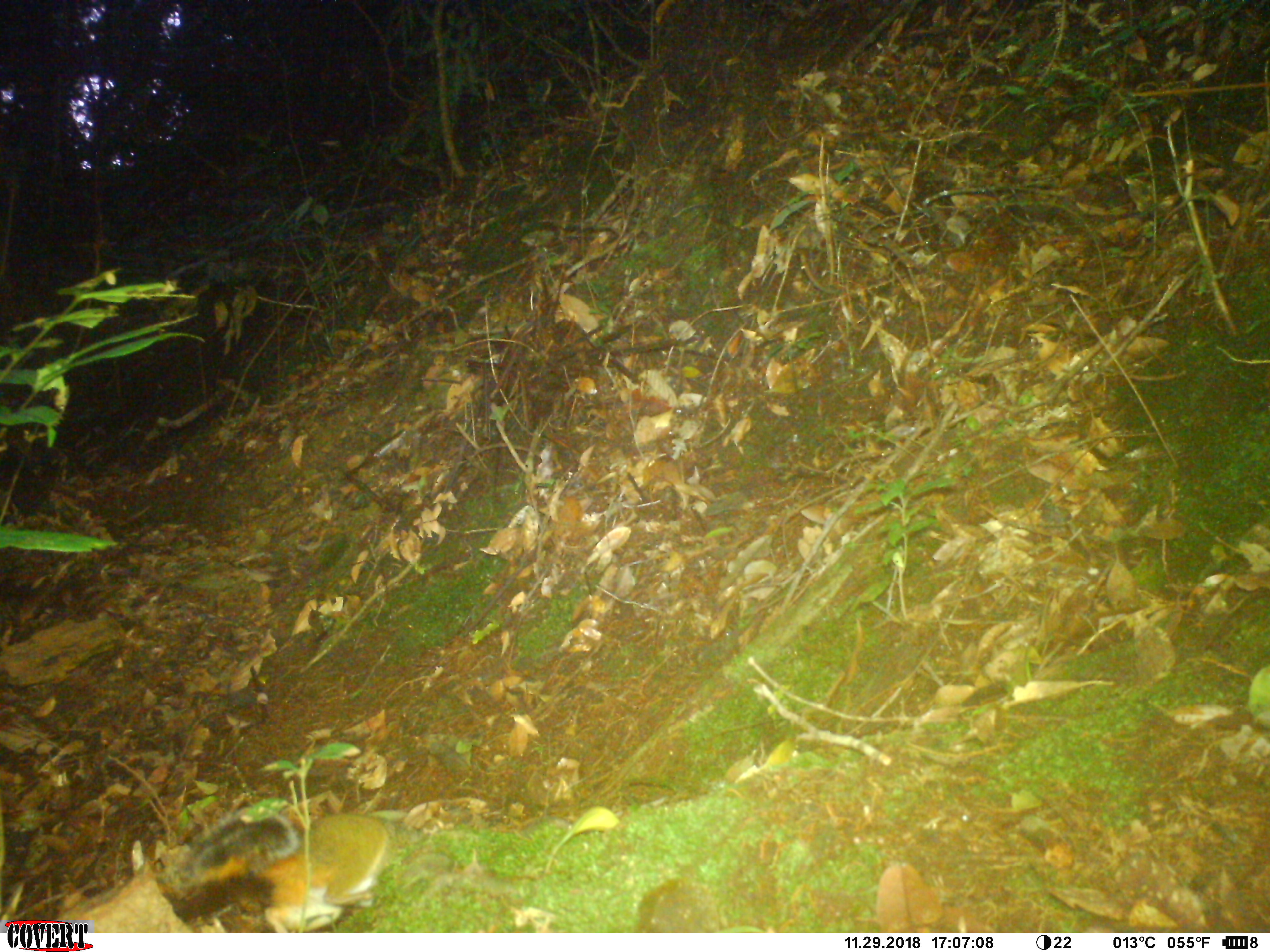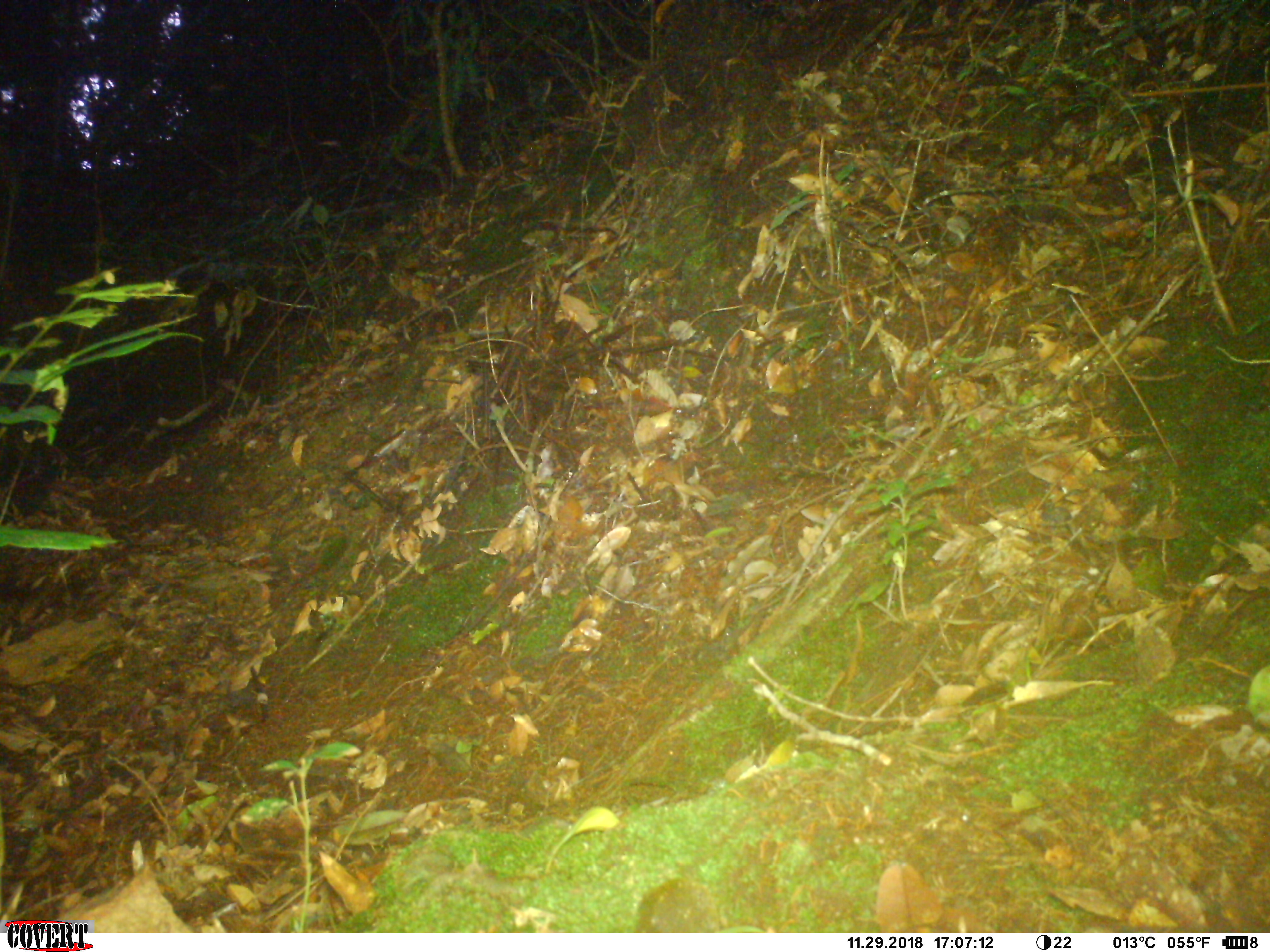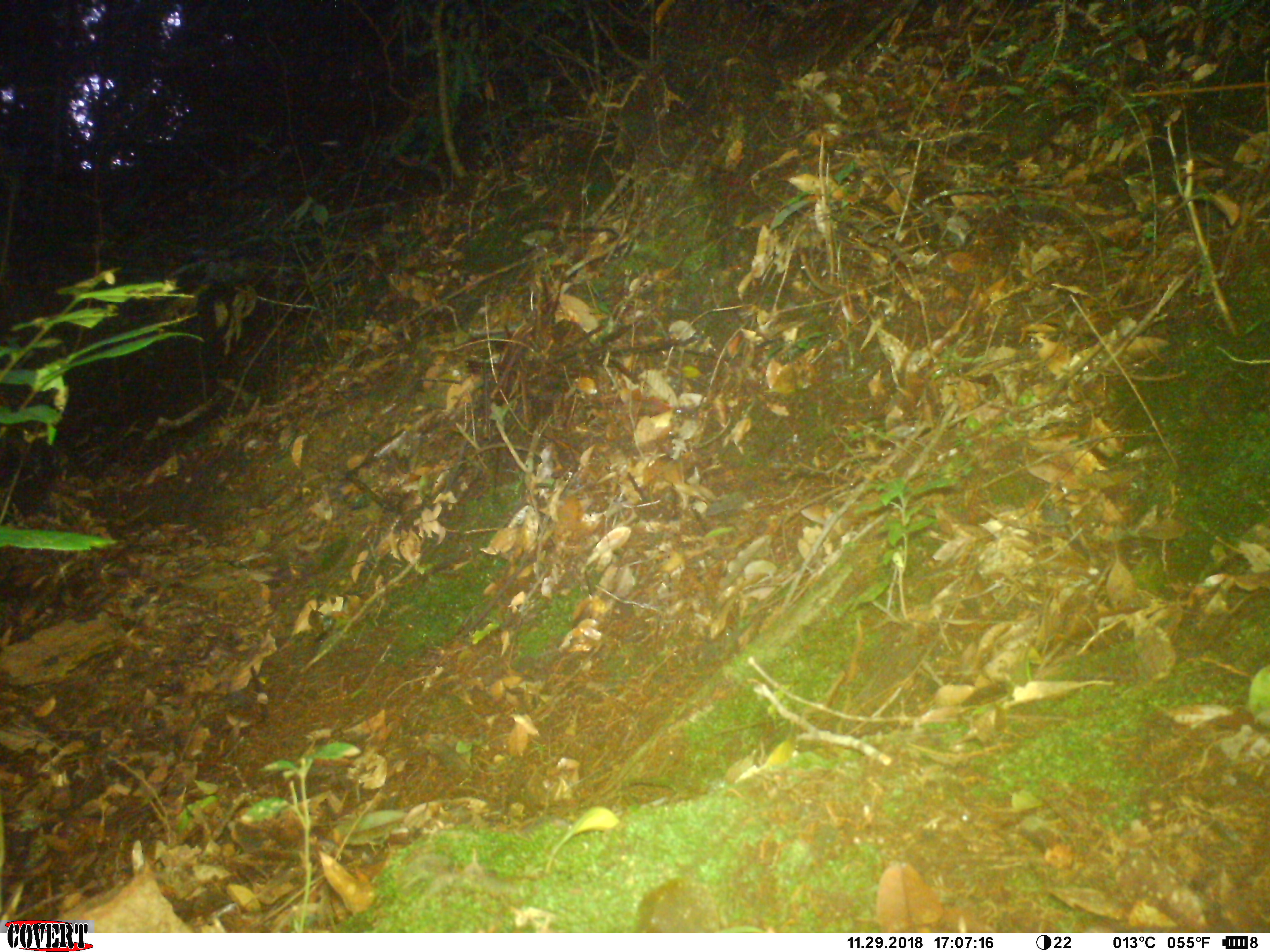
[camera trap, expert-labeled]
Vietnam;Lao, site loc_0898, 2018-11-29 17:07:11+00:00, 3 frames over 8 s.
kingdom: Animalia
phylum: Chordata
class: Mammalia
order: Rodentia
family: Sciuridae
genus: Dremomys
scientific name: Dremomys rufigenis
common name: red-cheeked squirrel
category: red cheeked squirrel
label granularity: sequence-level